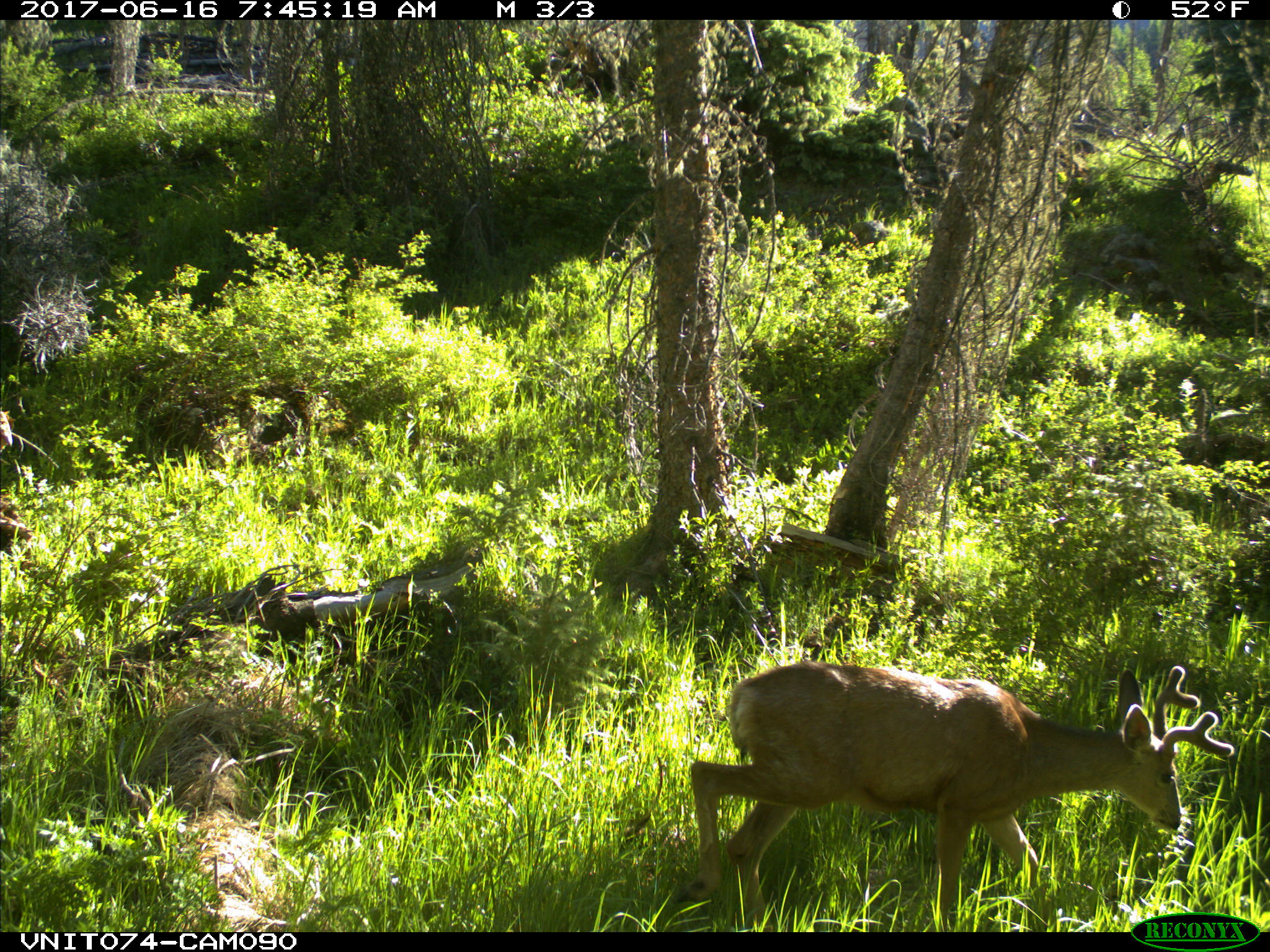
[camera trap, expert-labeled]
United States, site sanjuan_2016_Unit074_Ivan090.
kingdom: Animalia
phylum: Chordata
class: Mammalia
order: Artiodactyla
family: Cervidae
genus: Odocoileus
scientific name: Odocoileus hemionus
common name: mule deer